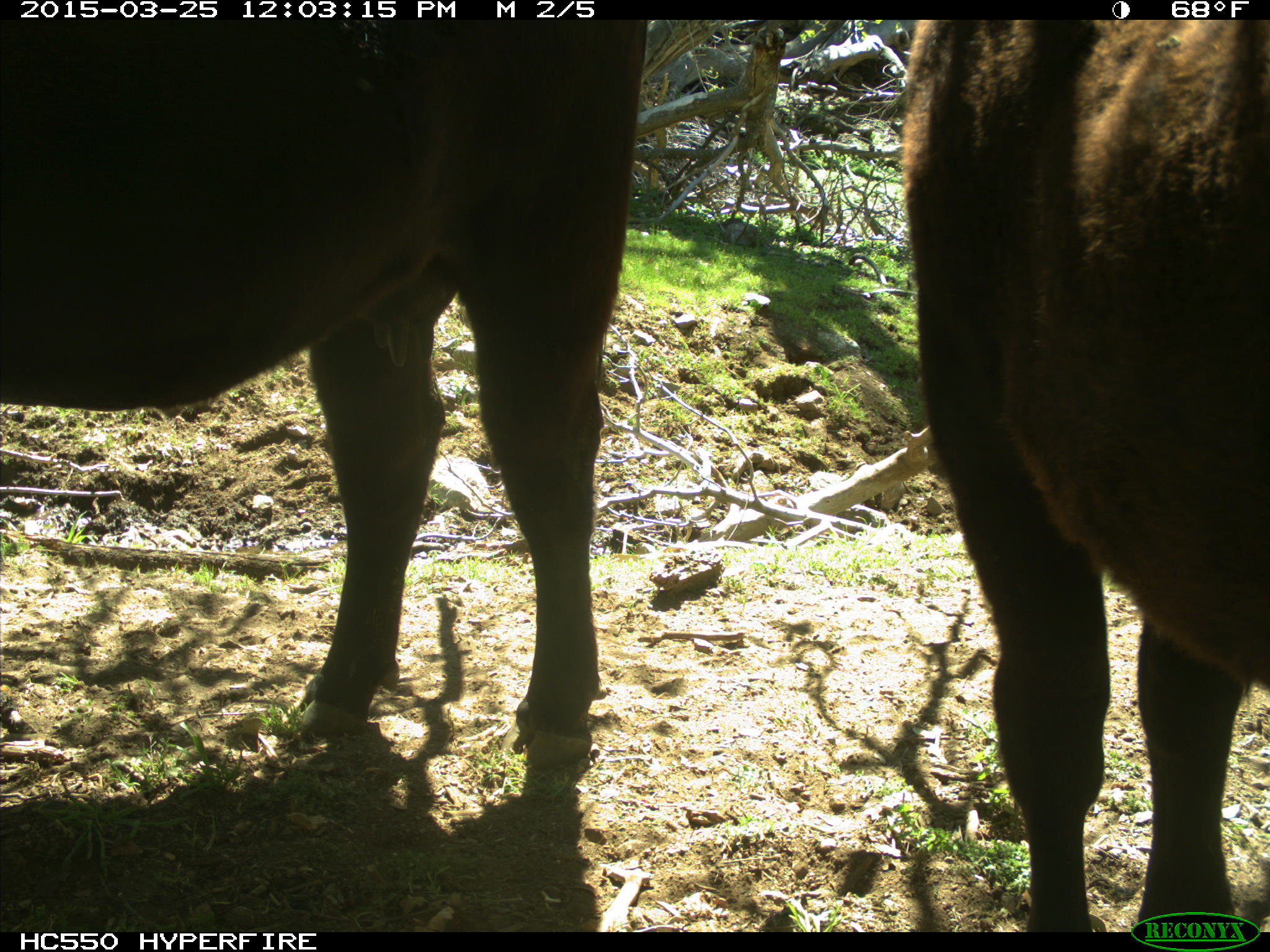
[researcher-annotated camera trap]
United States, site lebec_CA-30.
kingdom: Animalia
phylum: Chordata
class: Mammalia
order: Artiodactyla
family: Bovidae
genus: Bos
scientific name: Bos taurus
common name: domestic cow